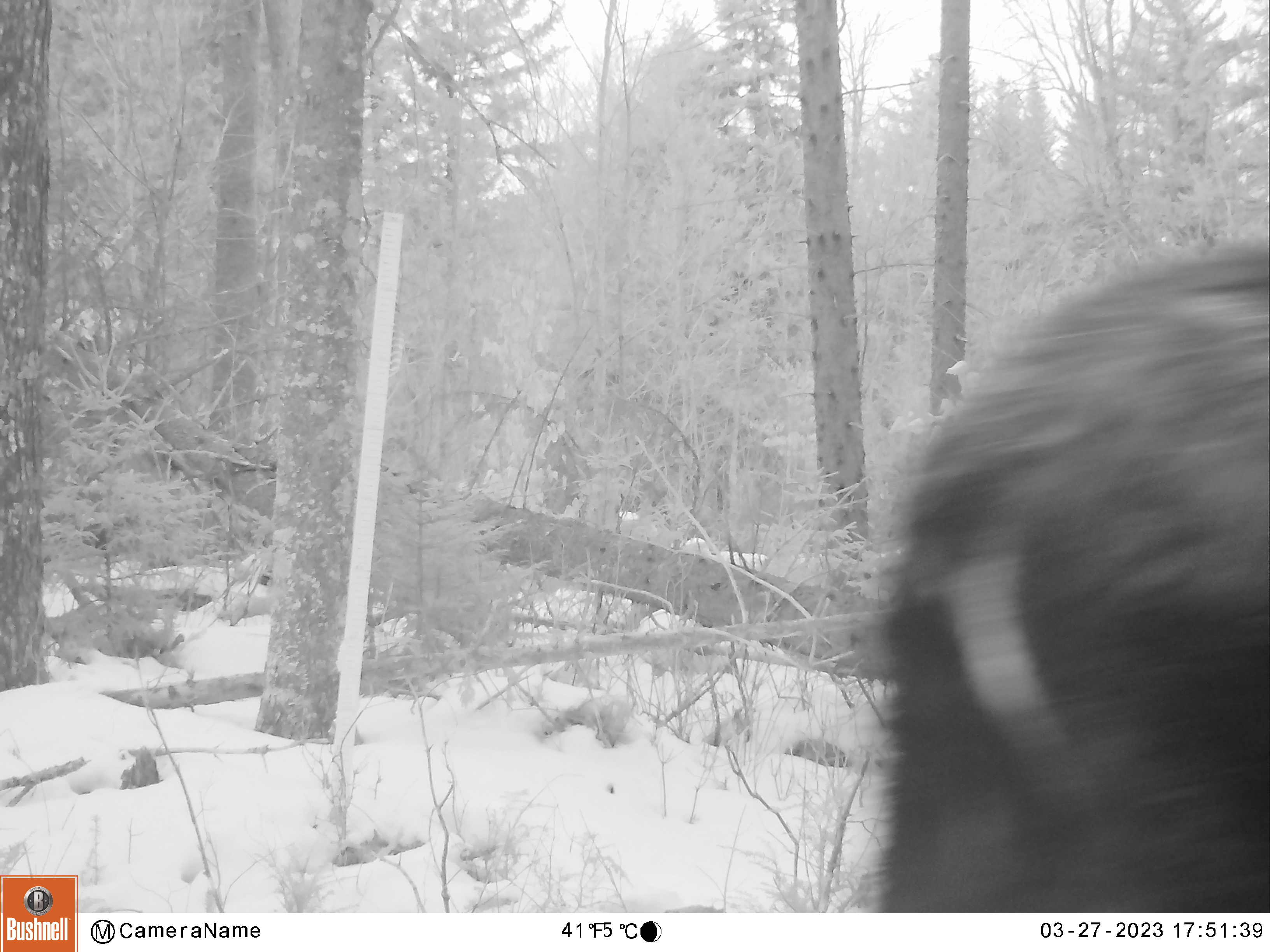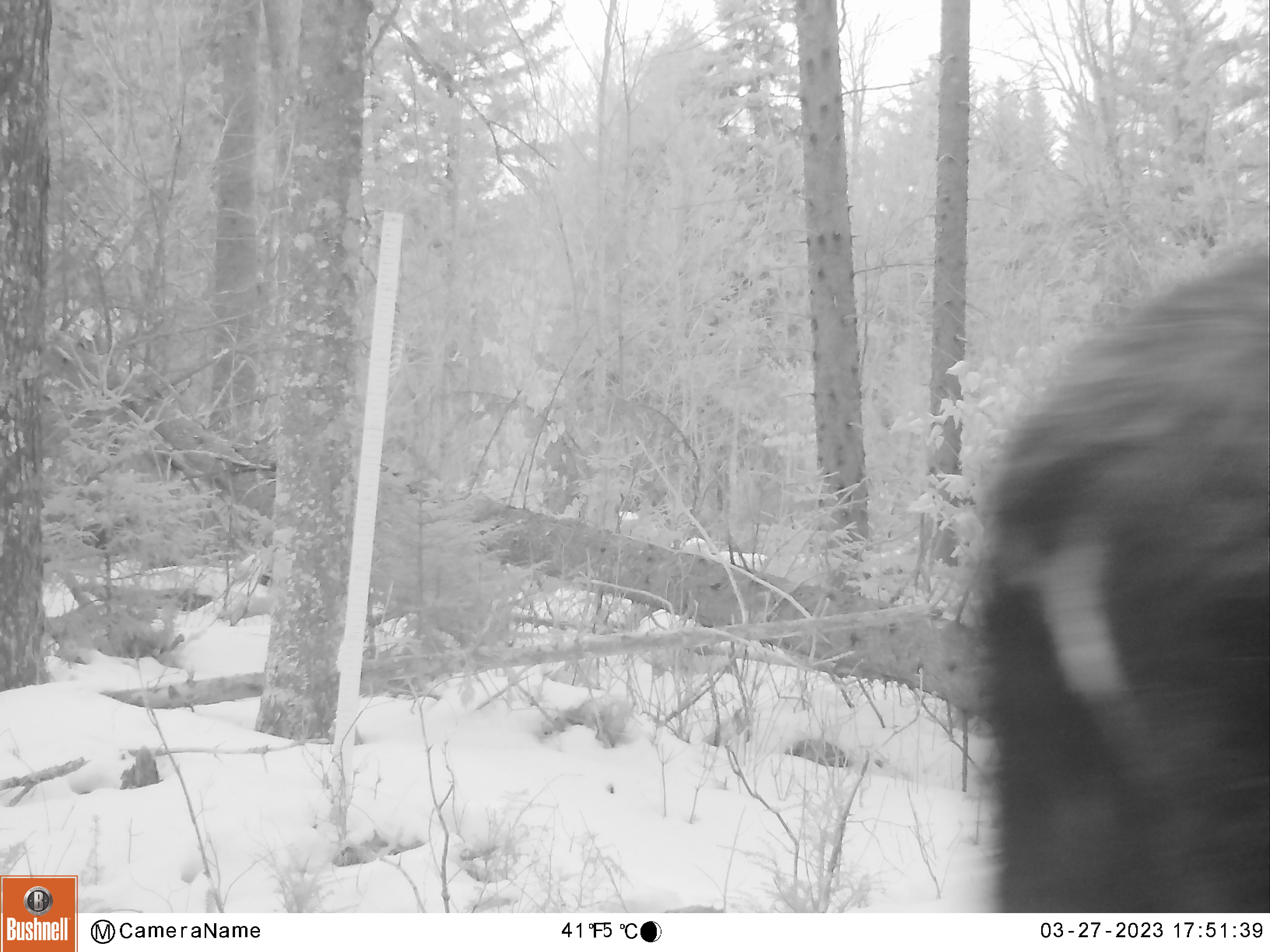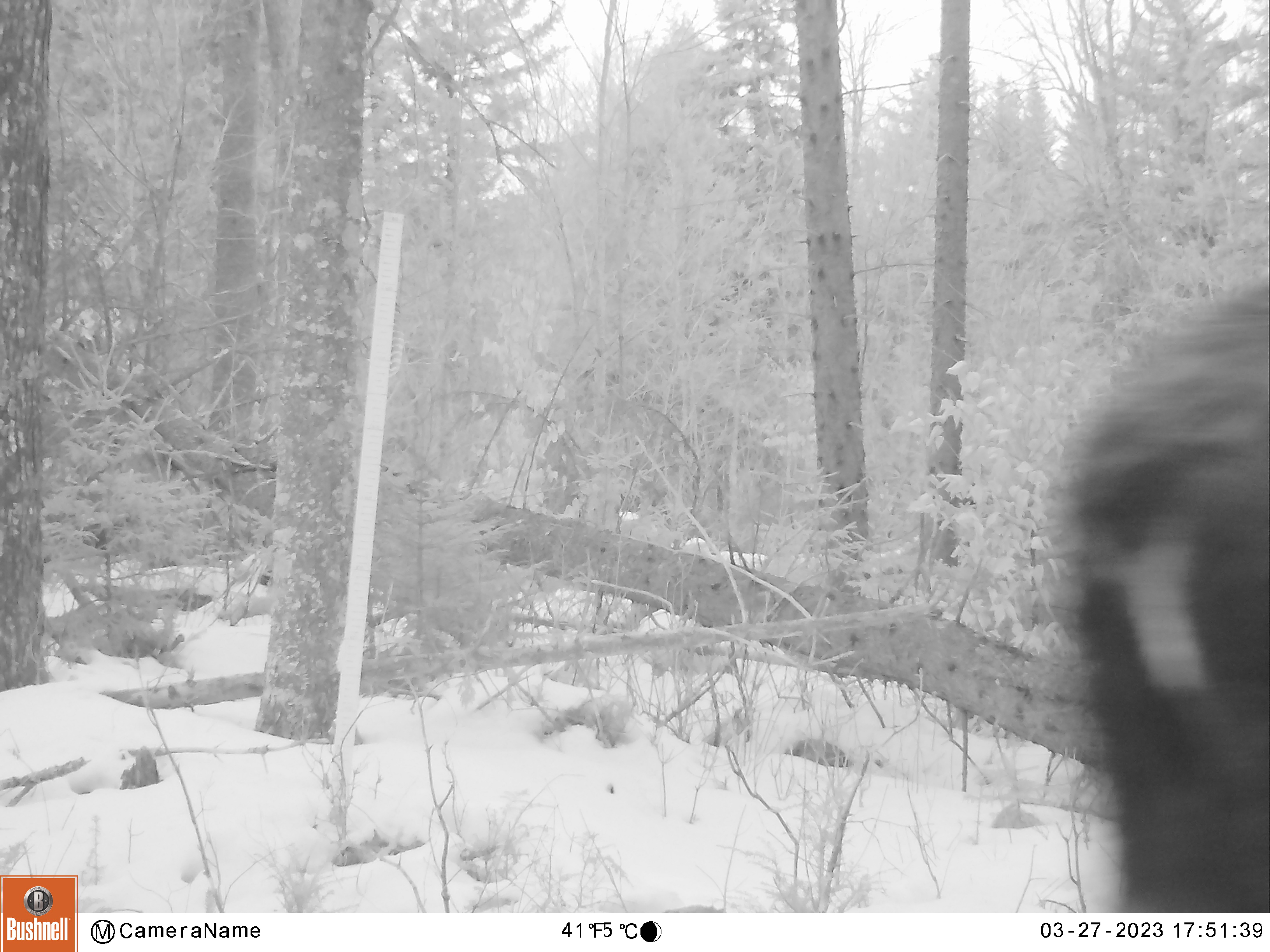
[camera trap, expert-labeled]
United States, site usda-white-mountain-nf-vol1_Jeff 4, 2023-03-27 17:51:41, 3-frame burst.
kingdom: Animalia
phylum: Chordata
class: Mammalia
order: Artiodactyla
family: Cervidae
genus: Alces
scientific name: Alces alces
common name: moose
Moose (Alces alces).